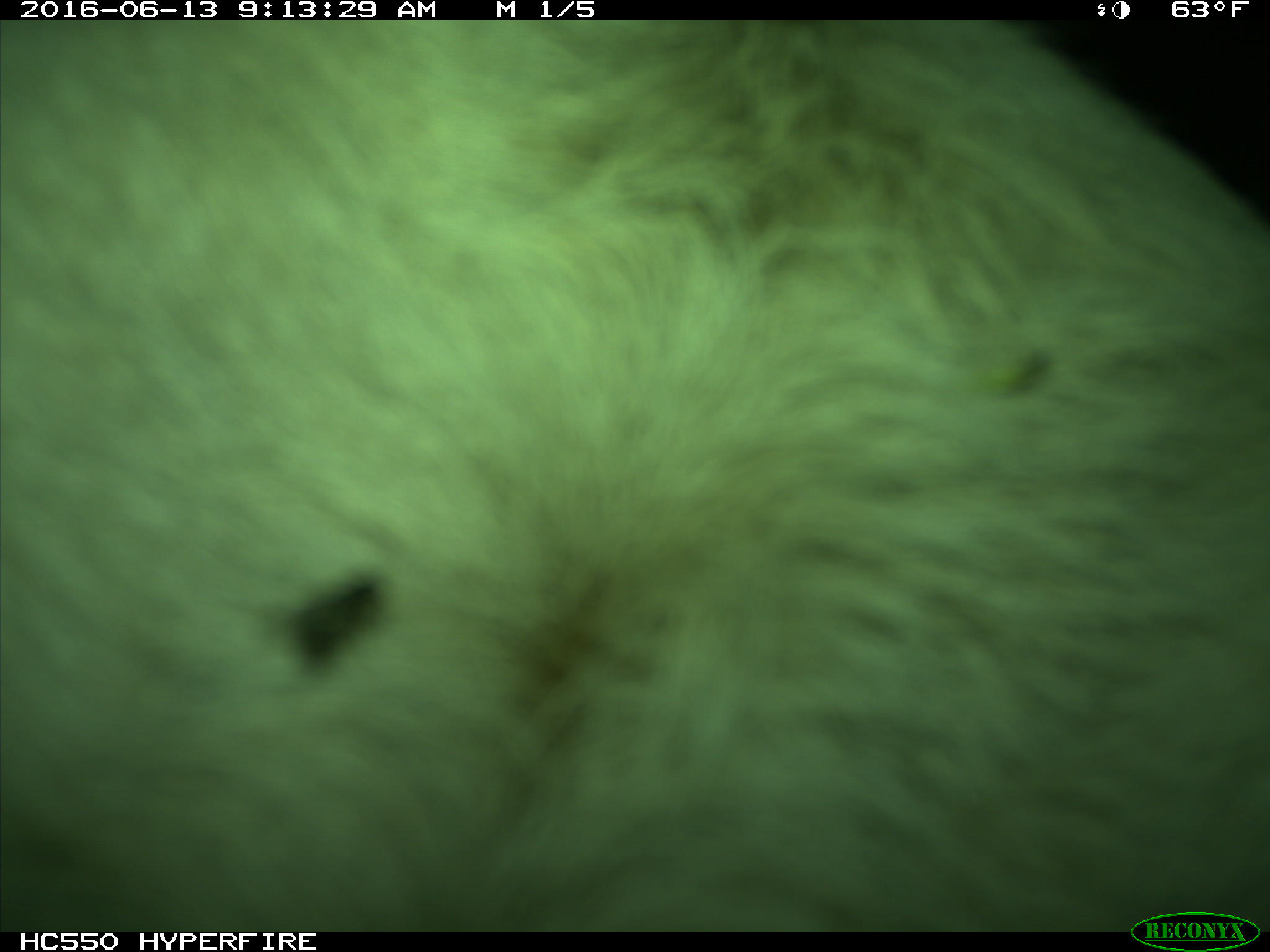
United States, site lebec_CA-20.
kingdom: Animalia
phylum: Chordata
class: Mammalia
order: Artiodactyla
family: Bovidae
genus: Bos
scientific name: Bos taurus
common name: domestic cow